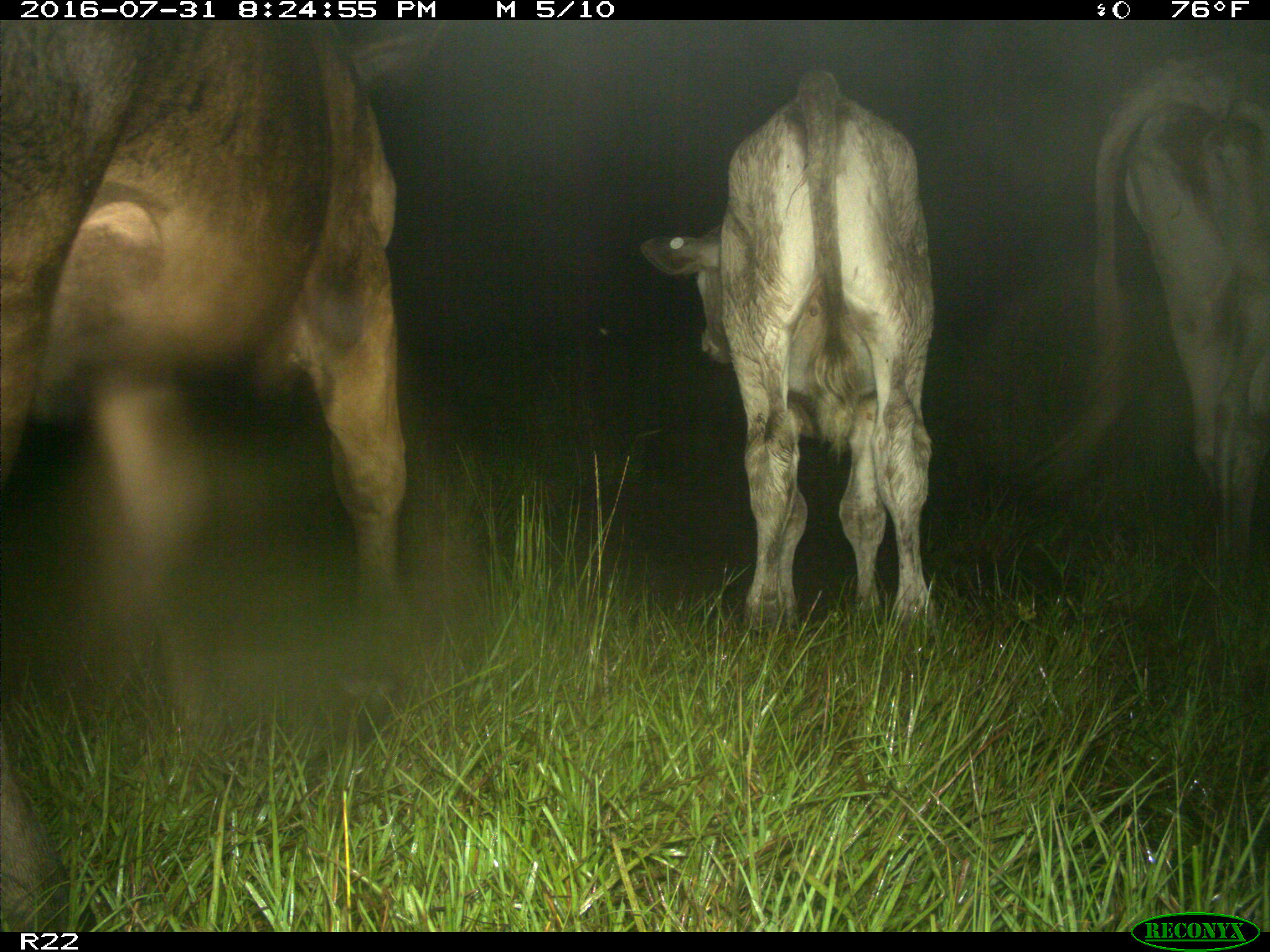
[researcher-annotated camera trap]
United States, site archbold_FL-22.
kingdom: Animalia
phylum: Chordata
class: Mammalia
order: Artiodactyla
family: Bovidae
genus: Bos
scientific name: Bos taurus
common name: domestic cow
Bos taurus (domestic cow).